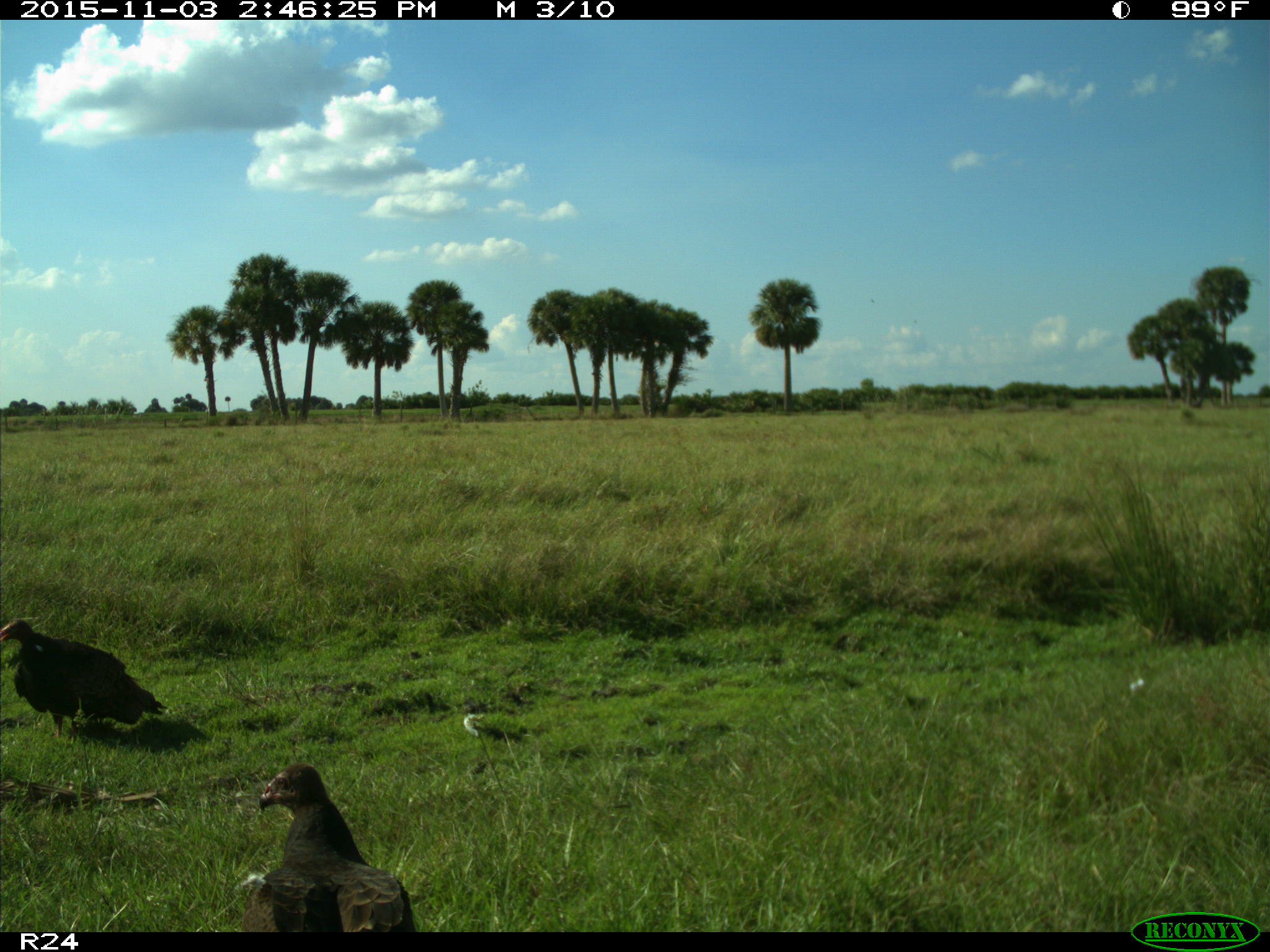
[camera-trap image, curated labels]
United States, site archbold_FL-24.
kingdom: Animalia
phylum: Chordata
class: Aves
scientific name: Aves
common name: birds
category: unidentified bird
Unidentified bird (birds) (Aves).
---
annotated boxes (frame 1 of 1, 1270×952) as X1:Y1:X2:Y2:
animal: 241:761:417:932; 1:617:170:736